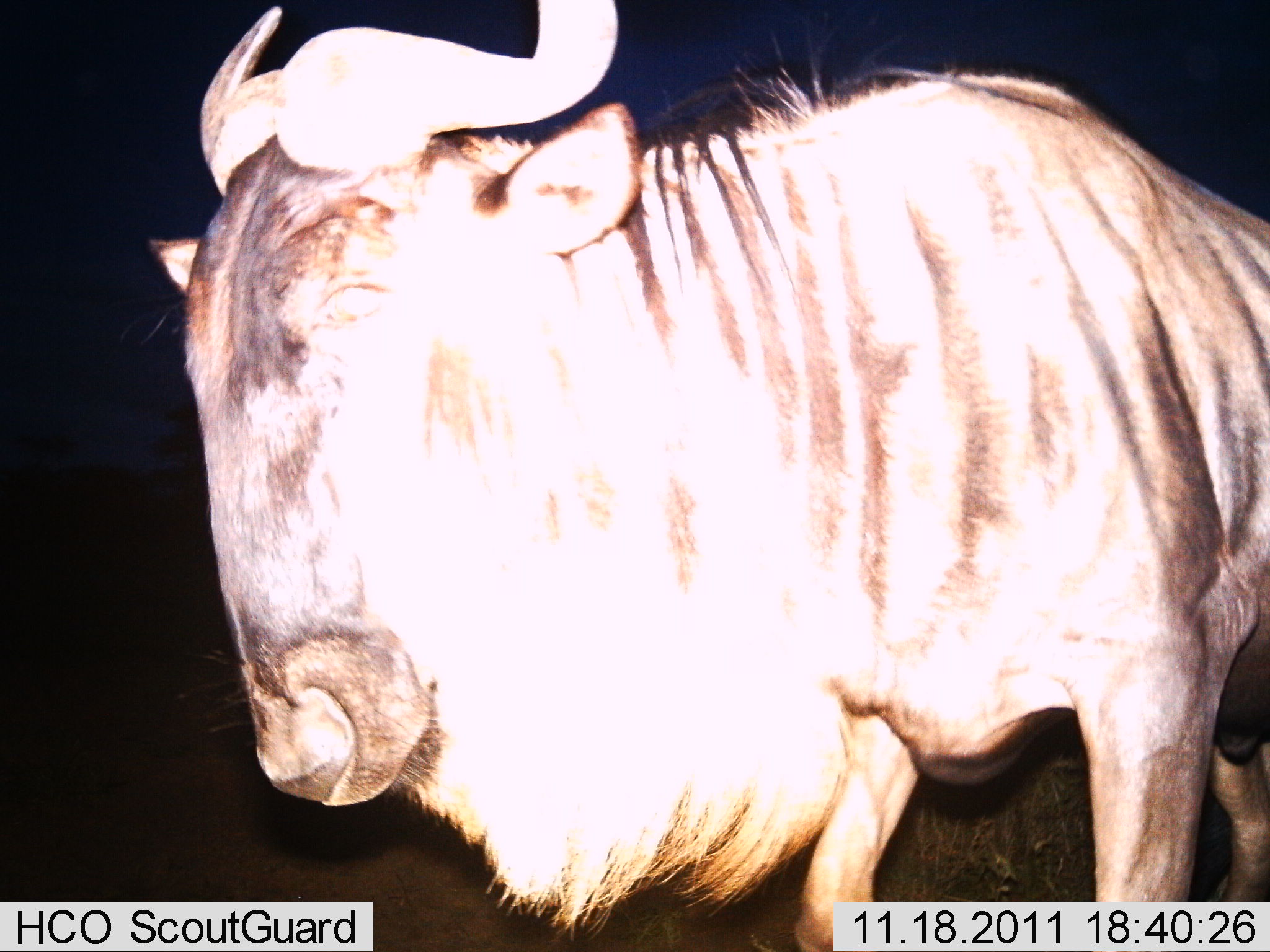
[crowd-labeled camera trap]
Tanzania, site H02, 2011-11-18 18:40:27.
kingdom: Animalia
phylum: Chordata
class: Mammalia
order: Artiodactyla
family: Bovidae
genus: Connochaetes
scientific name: Connochaetes taurinus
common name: blue wildebeest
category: wildebeest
Wildebeest (blue wildebeest) (Connochaetes taurinus), count 1. Behavior (volunteer vote fractions): standing 73%, resting 0%, moving 27%, interacting 13%. Young present (vote fraction): 0%. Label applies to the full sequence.